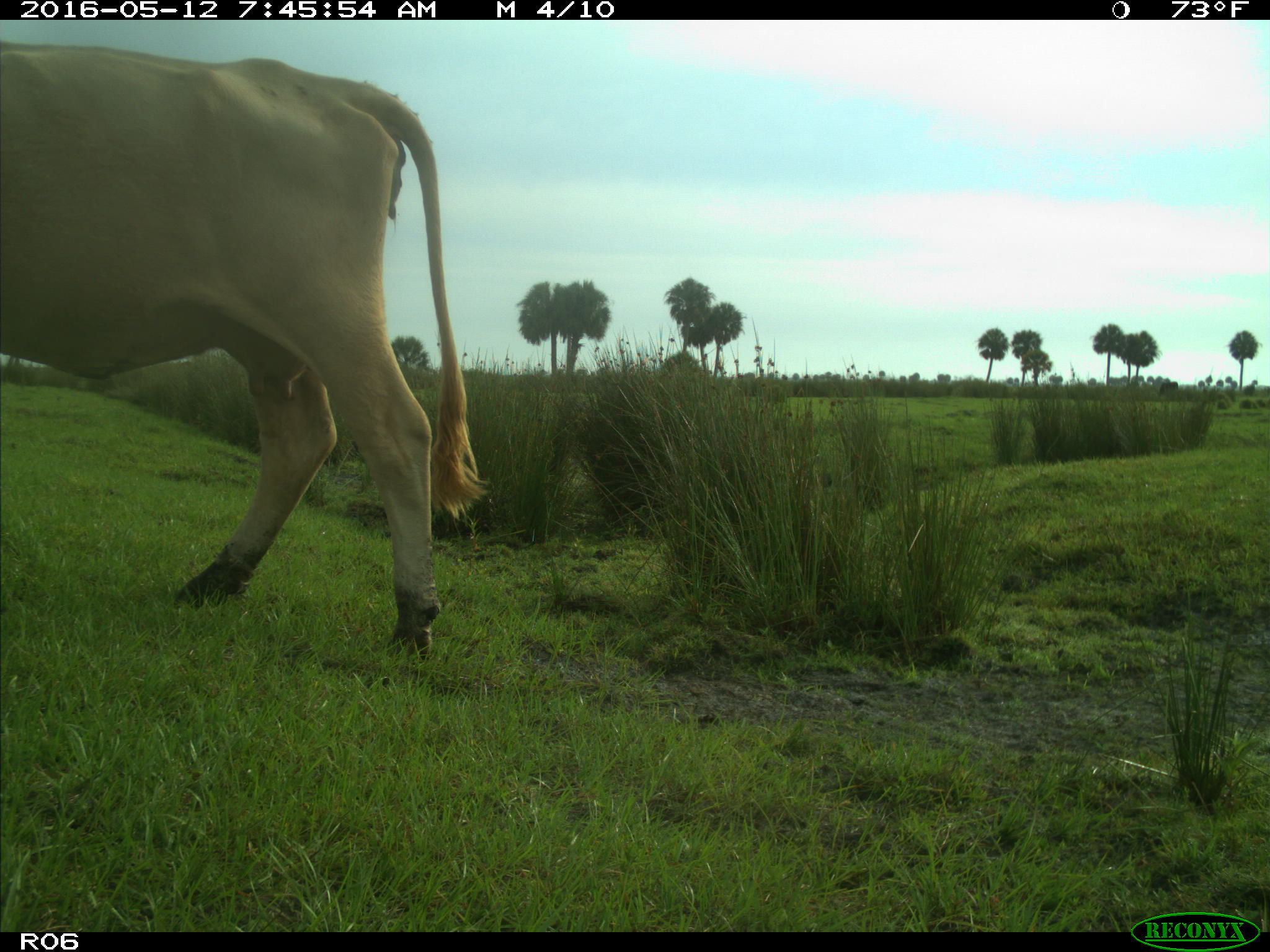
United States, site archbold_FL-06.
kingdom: Animalia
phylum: Chordata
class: Mammalia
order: Artiodactyla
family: Bovidae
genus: Bos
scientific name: Bos taurus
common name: domestic cow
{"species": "Bos taurus (domestic cow)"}